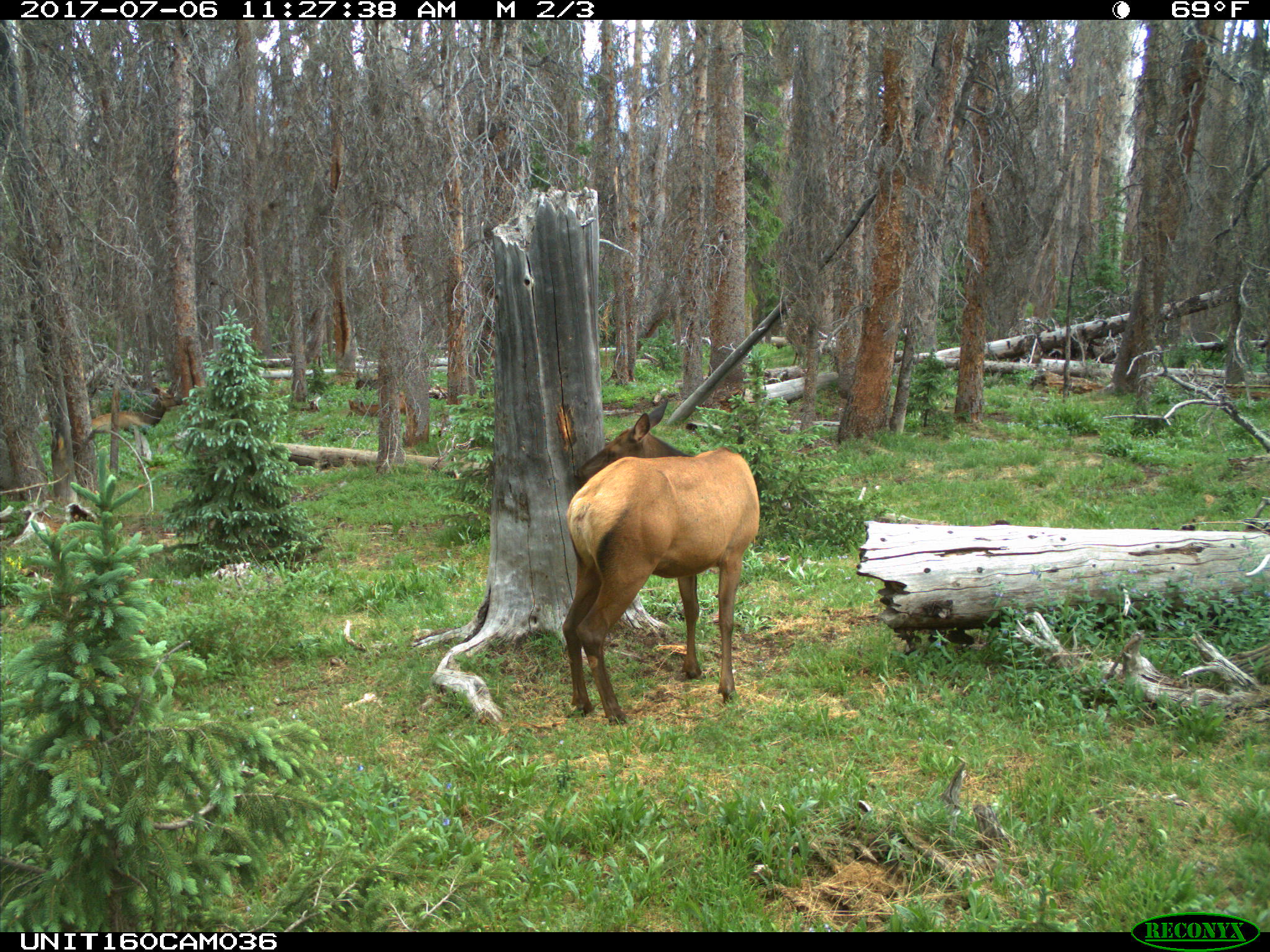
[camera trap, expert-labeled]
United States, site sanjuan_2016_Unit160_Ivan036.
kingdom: Animalia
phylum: Chordata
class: Mammalia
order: Artiodactyla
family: Cervidae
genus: Cervus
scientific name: Cervus elaphus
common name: red deer